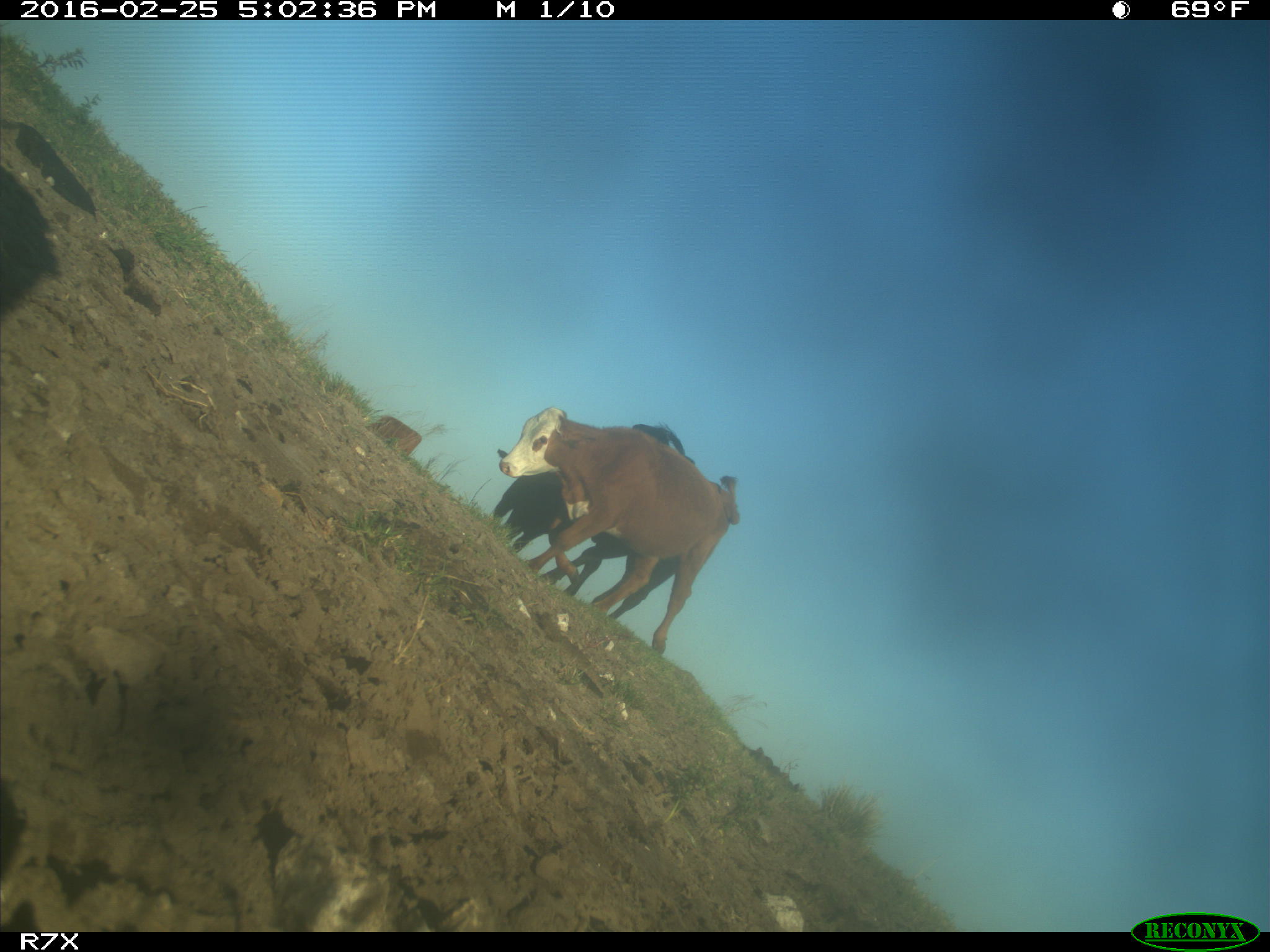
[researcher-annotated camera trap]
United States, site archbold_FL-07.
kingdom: Animalia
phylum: Chordata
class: Mammalia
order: Artiodactyla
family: Bovidae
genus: Bos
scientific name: Bos taurus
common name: domestic cow